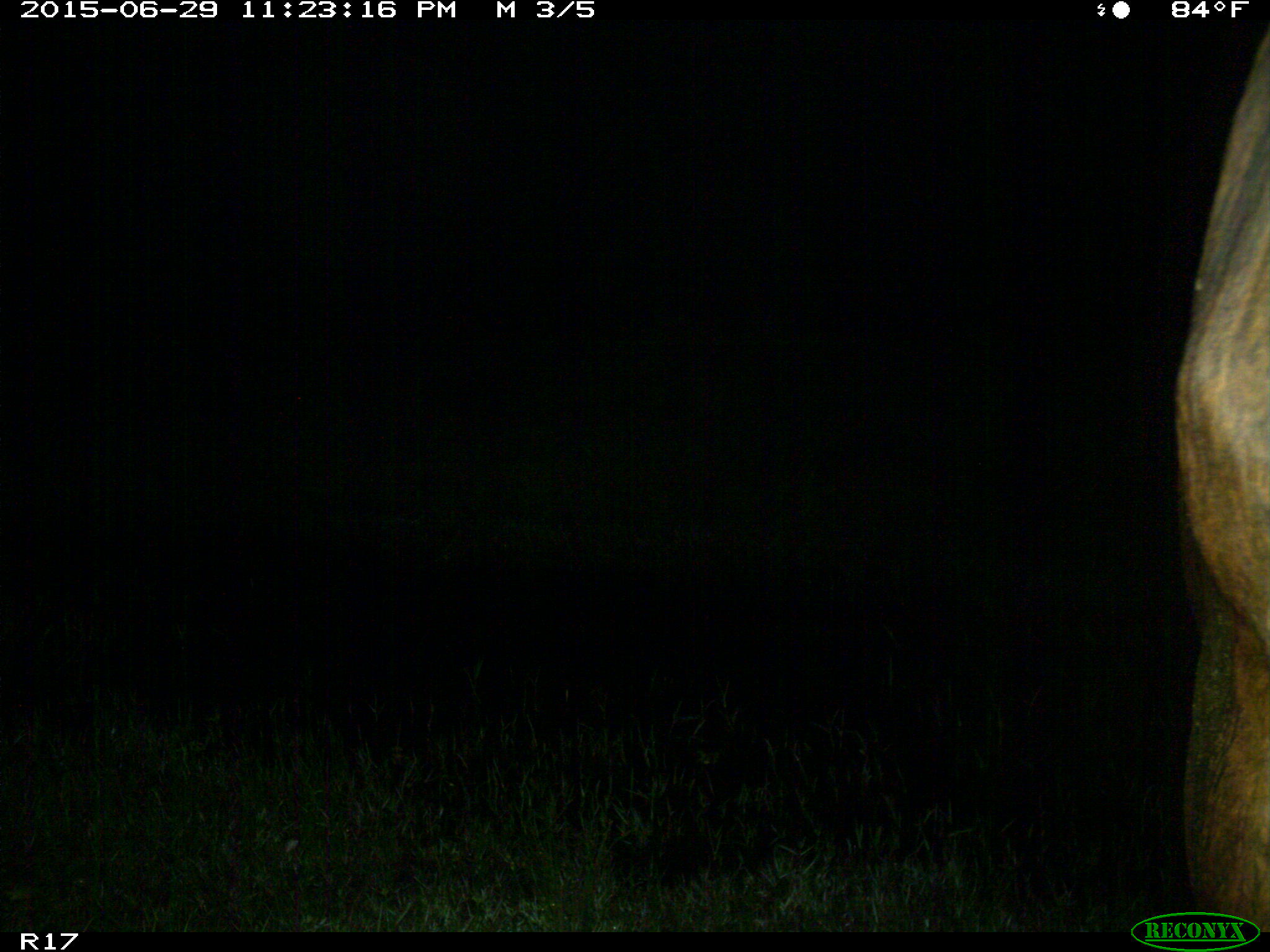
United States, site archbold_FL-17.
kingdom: Animalia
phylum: Chordata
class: Mammalia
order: Artiodactyla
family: Bovidae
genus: Bos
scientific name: Bos taurus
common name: domestic cow